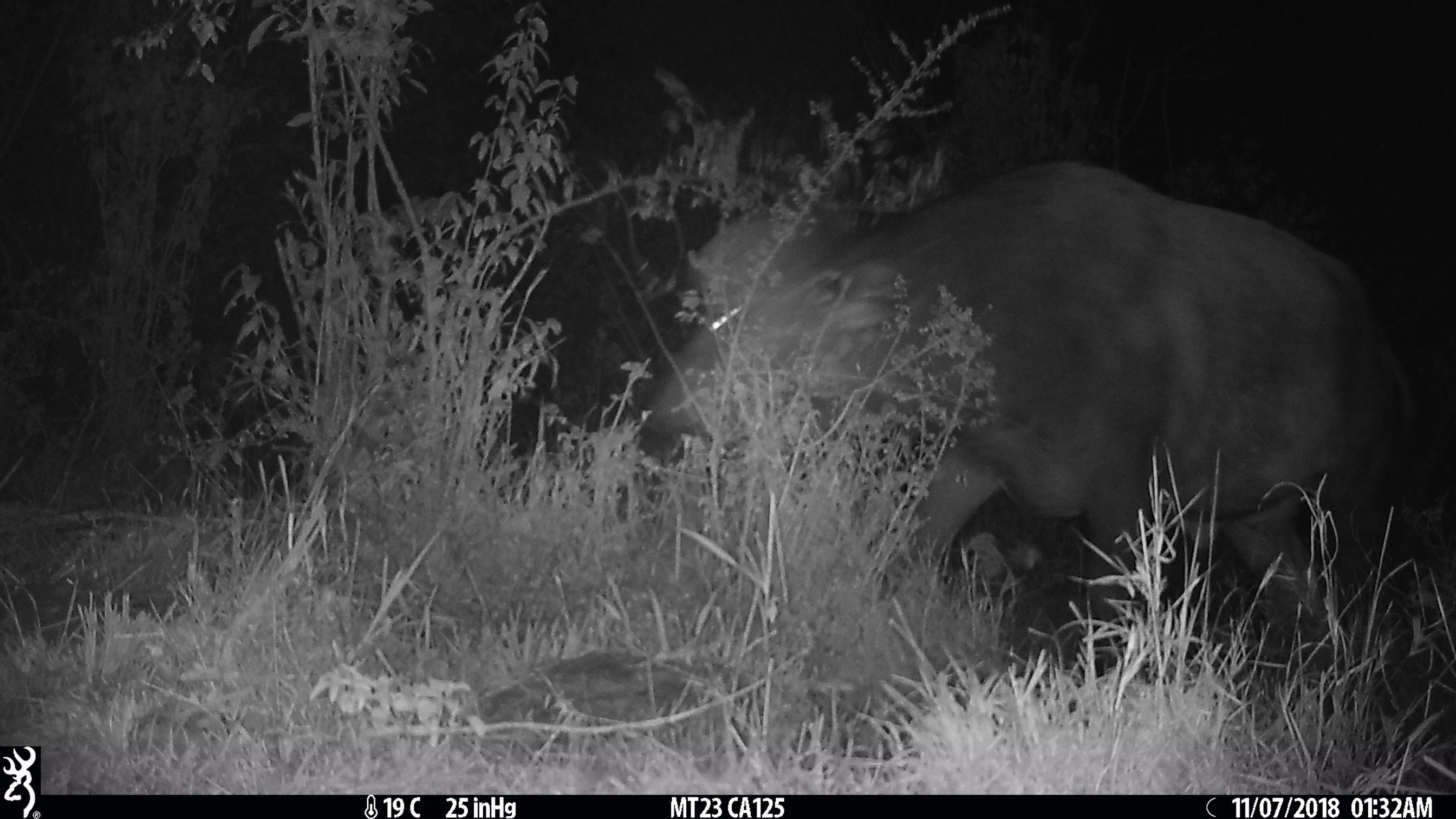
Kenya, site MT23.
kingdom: Animalia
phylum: Chordata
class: Mammalia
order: Artiodactyla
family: Bovidae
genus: Syncerus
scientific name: Syncerus caffer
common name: buffalo